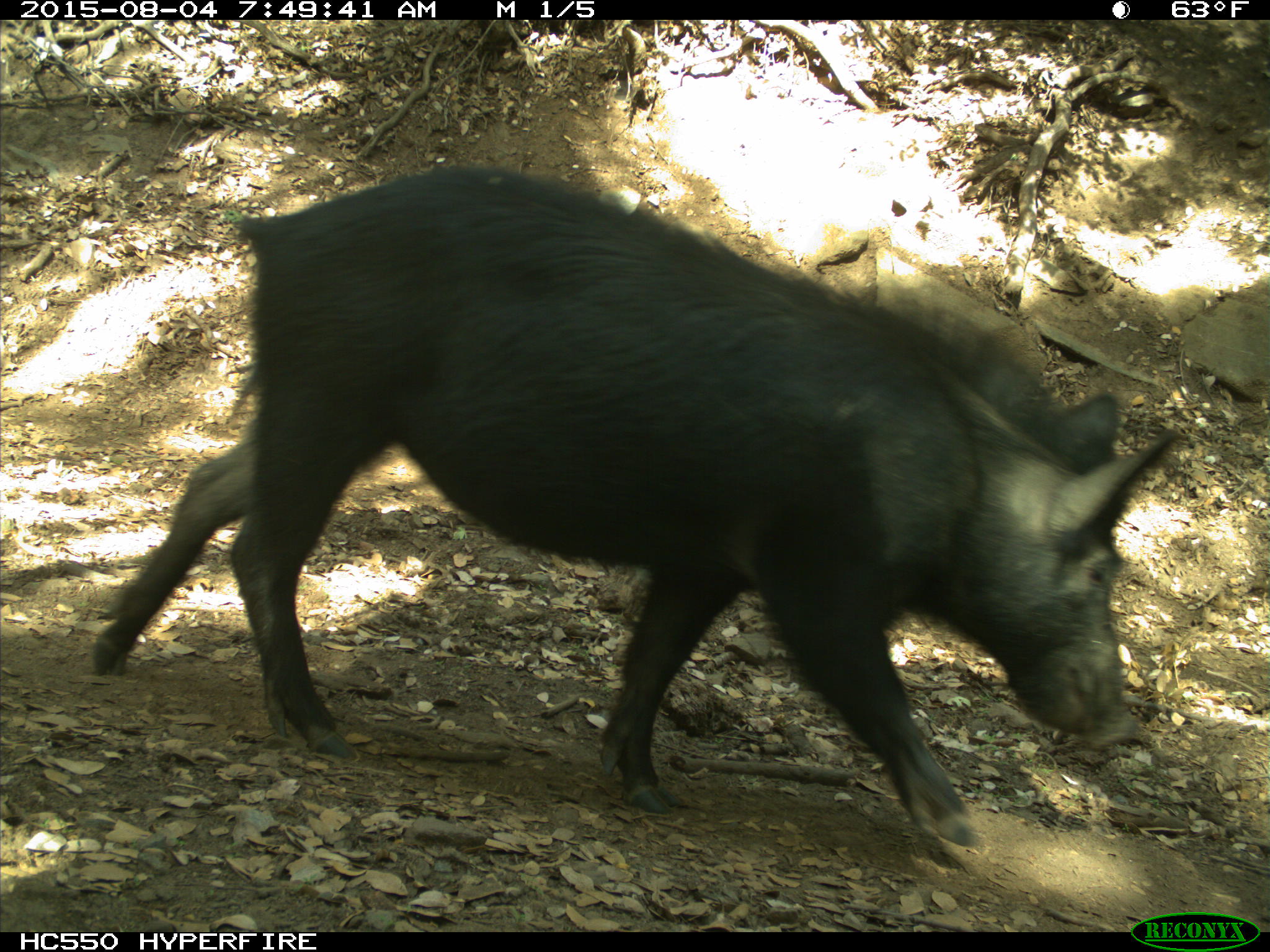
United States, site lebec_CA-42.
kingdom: Animalia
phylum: Chordata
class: Mammalia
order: Artiodactyla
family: Suidae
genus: Sus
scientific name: Sus scrofa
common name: wild boar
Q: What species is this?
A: Sus scrofa (wild boar).